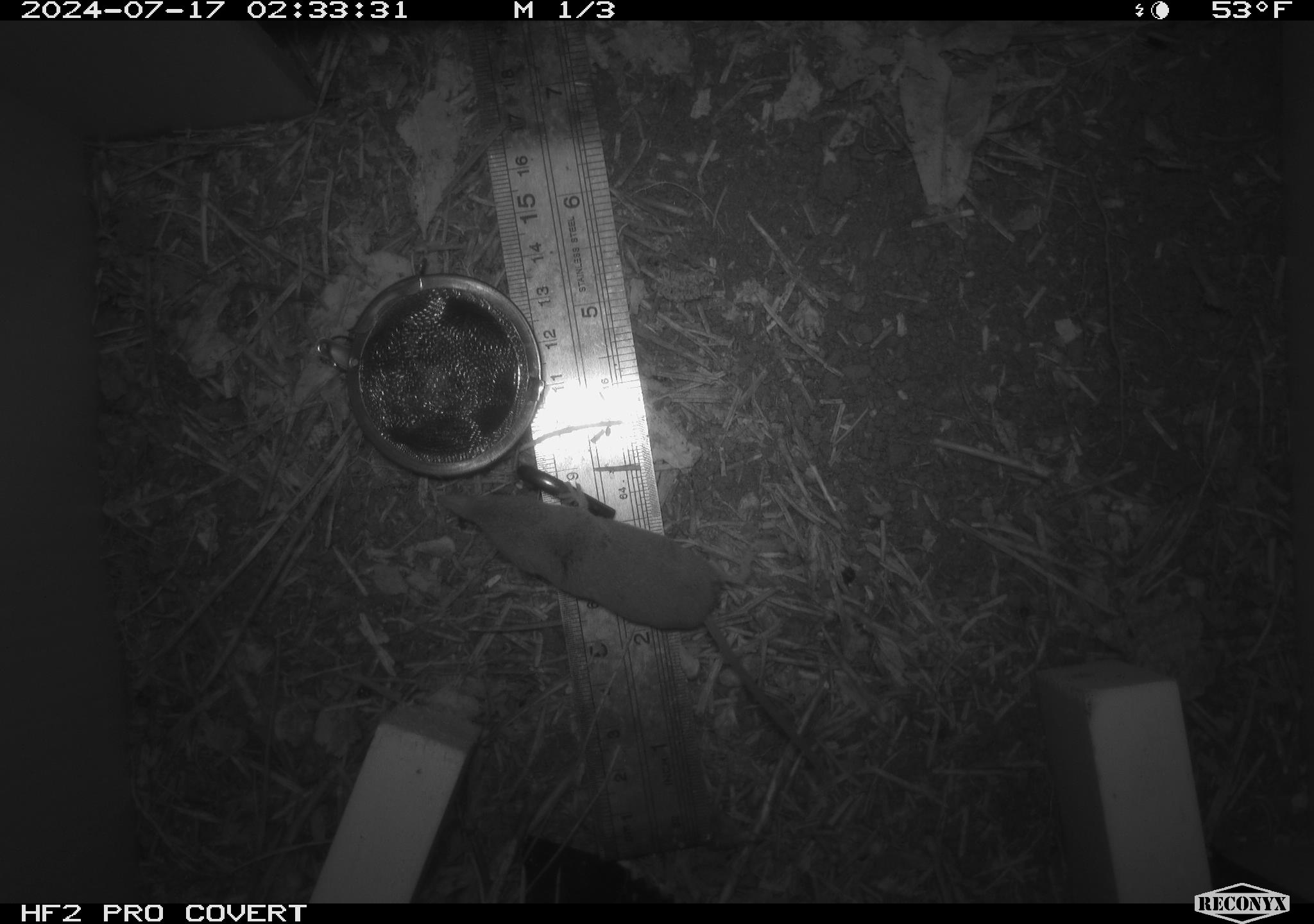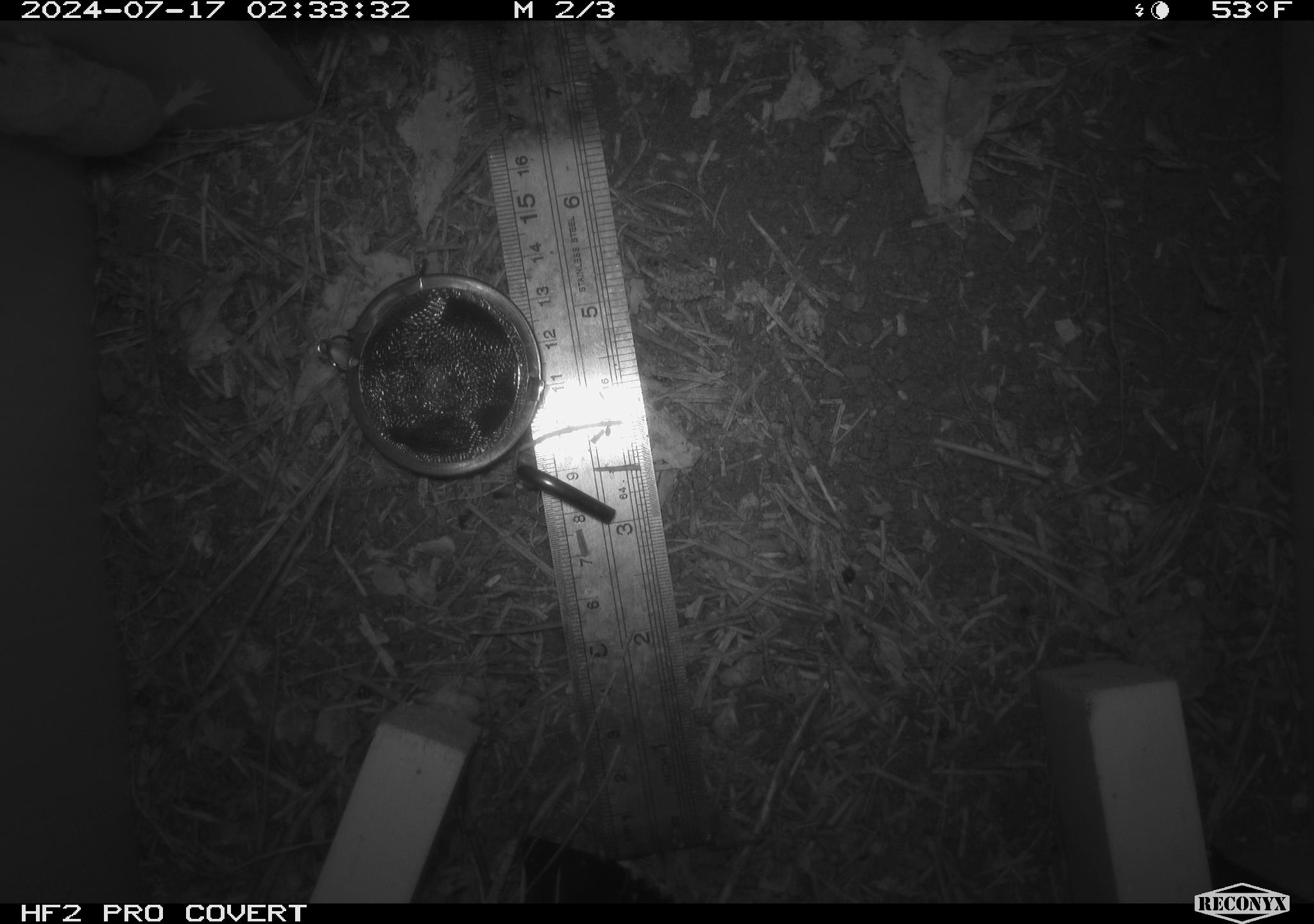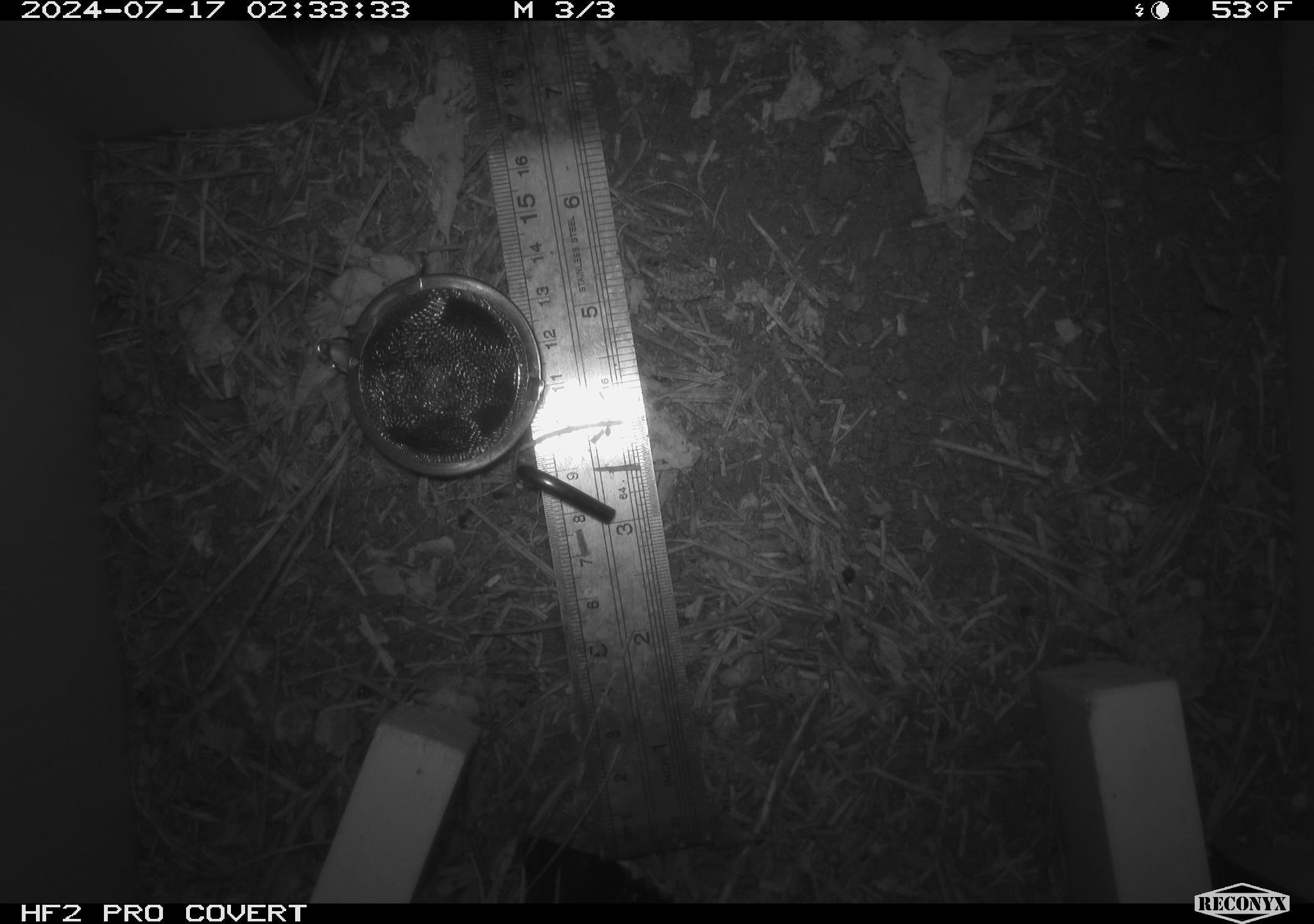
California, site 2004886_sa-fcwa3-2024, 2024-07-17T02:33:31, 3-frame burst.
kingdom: Animalia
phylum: Chordata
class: Mammalia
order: Eulipotyphla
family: Soricidae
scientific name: Soricidae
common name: shrews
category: soricidae family